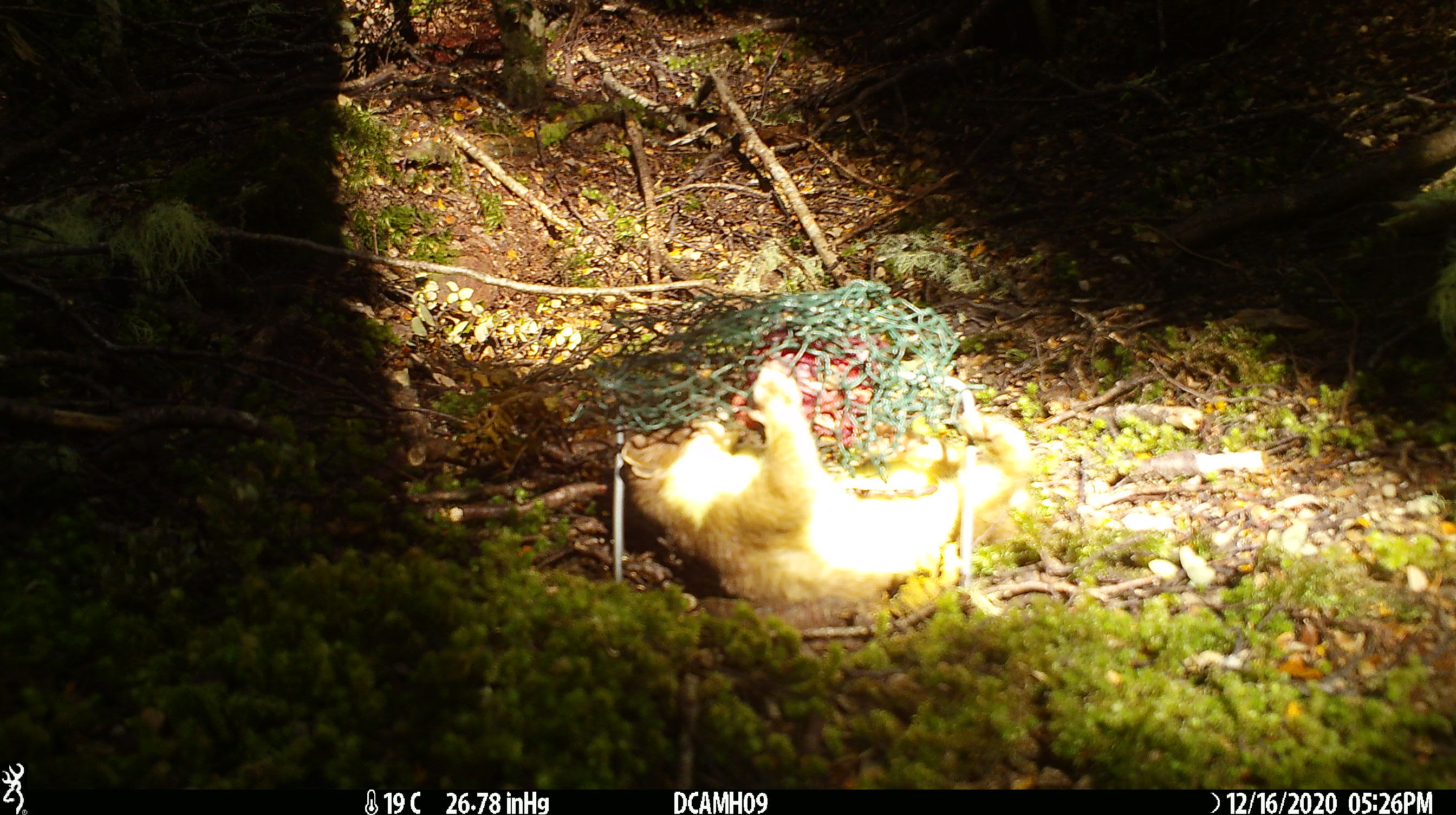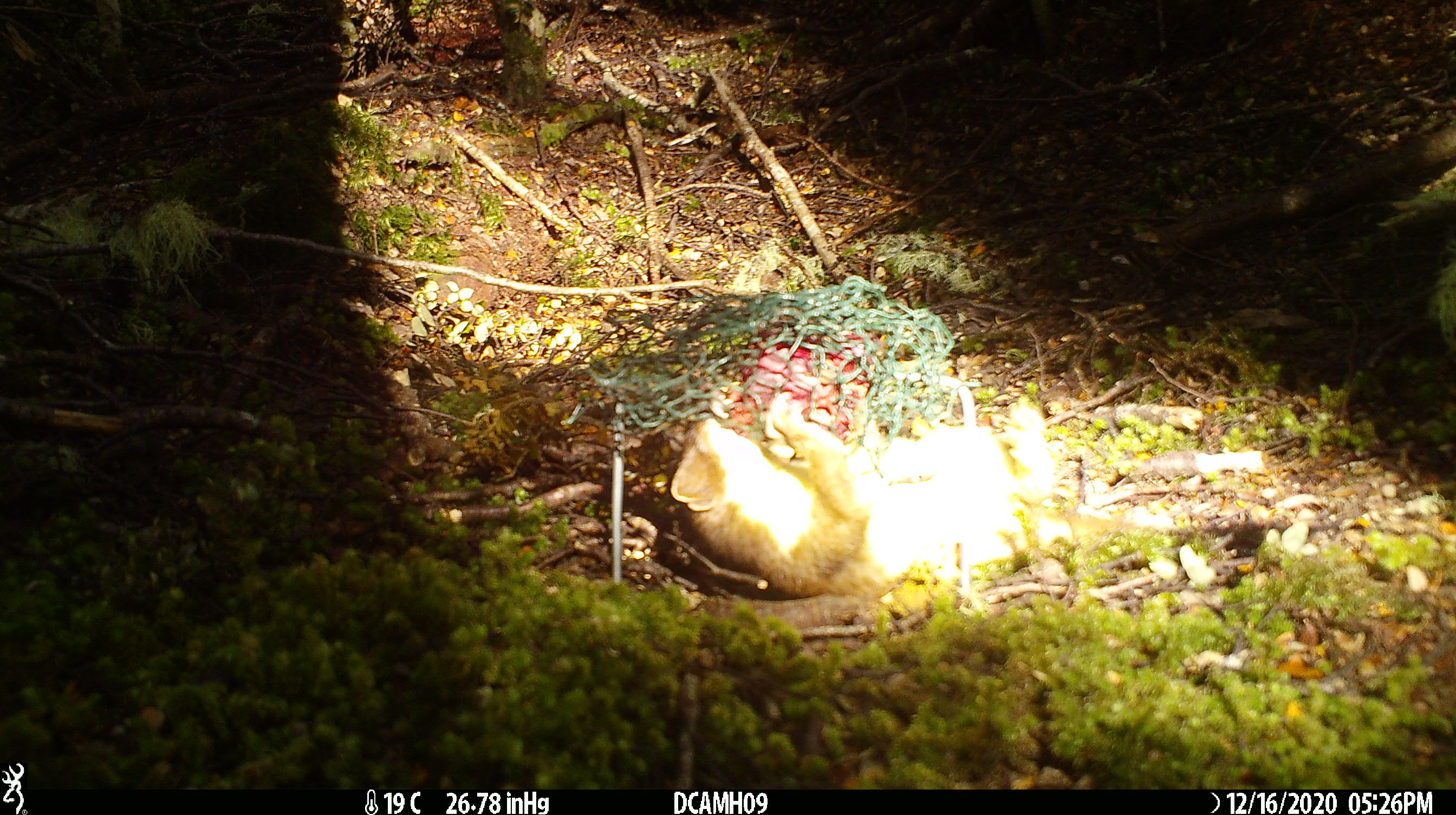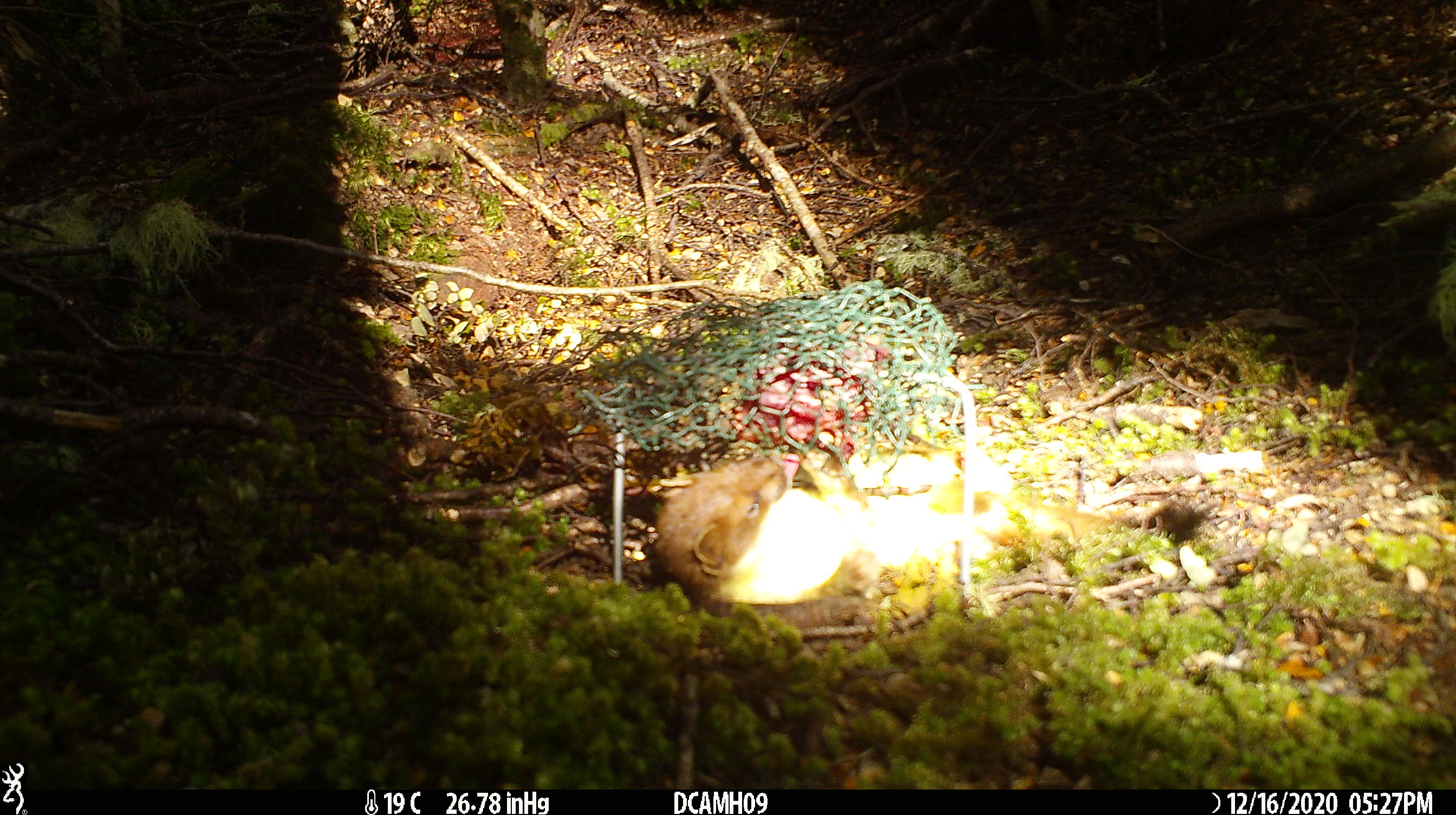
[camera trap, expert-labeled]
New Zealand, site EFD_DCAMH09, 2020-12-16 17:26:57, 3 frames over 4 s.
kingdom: Animalia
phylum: Chordata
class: Mammalia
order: Carnivora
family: Mustelidae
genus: Mustela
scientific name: Mustela erminea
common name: stoat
Stoat (Mustela erminea).